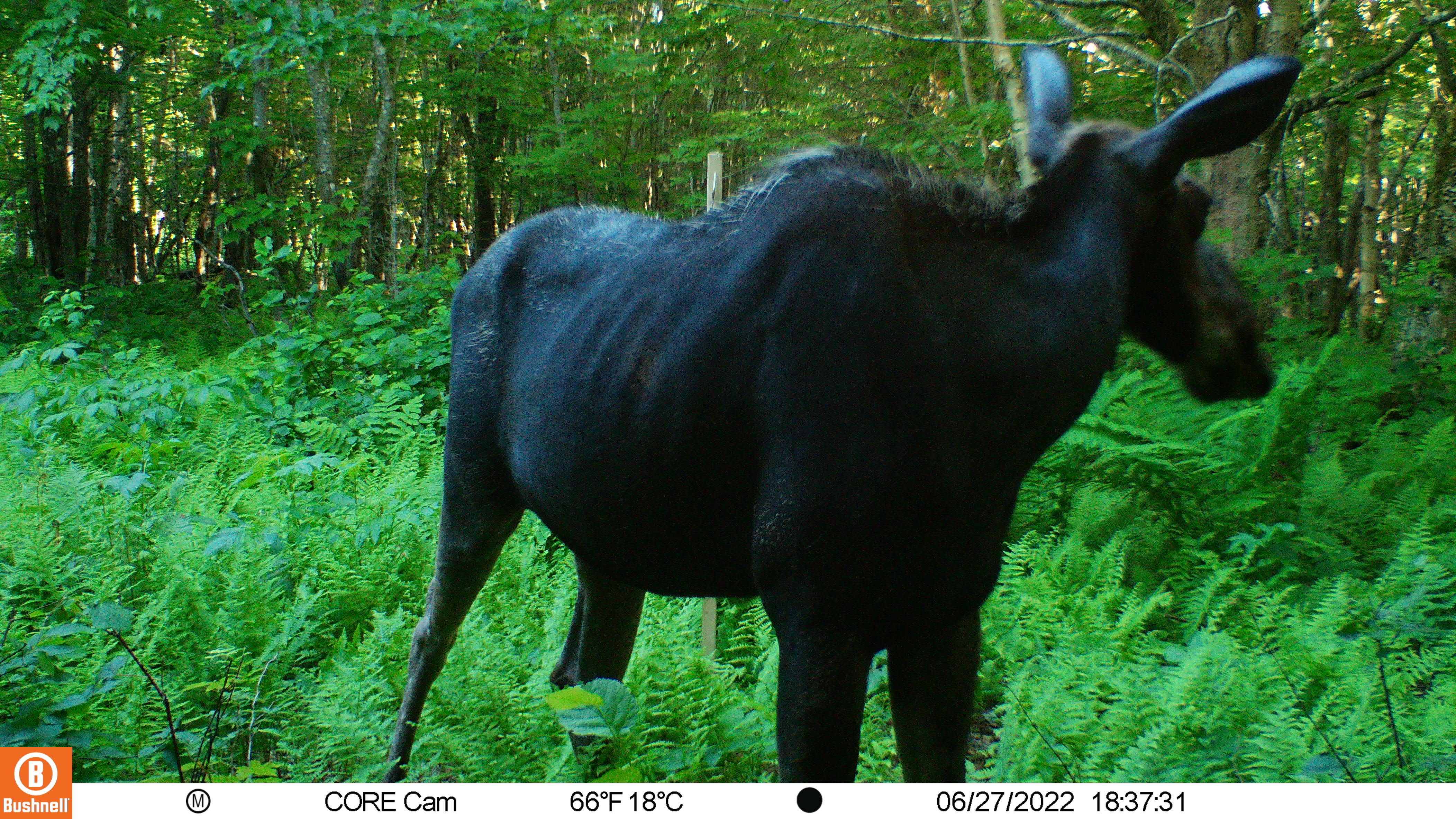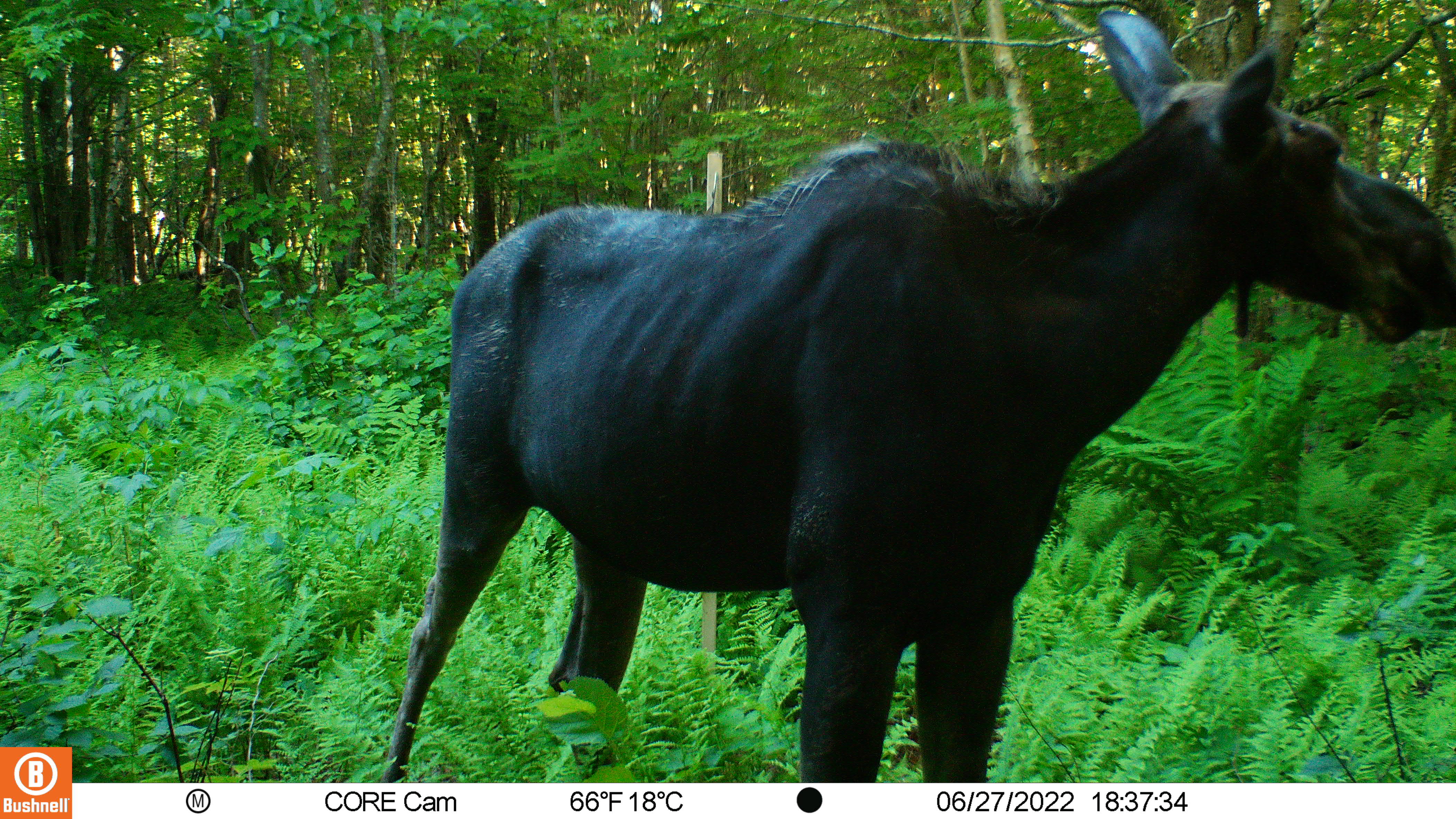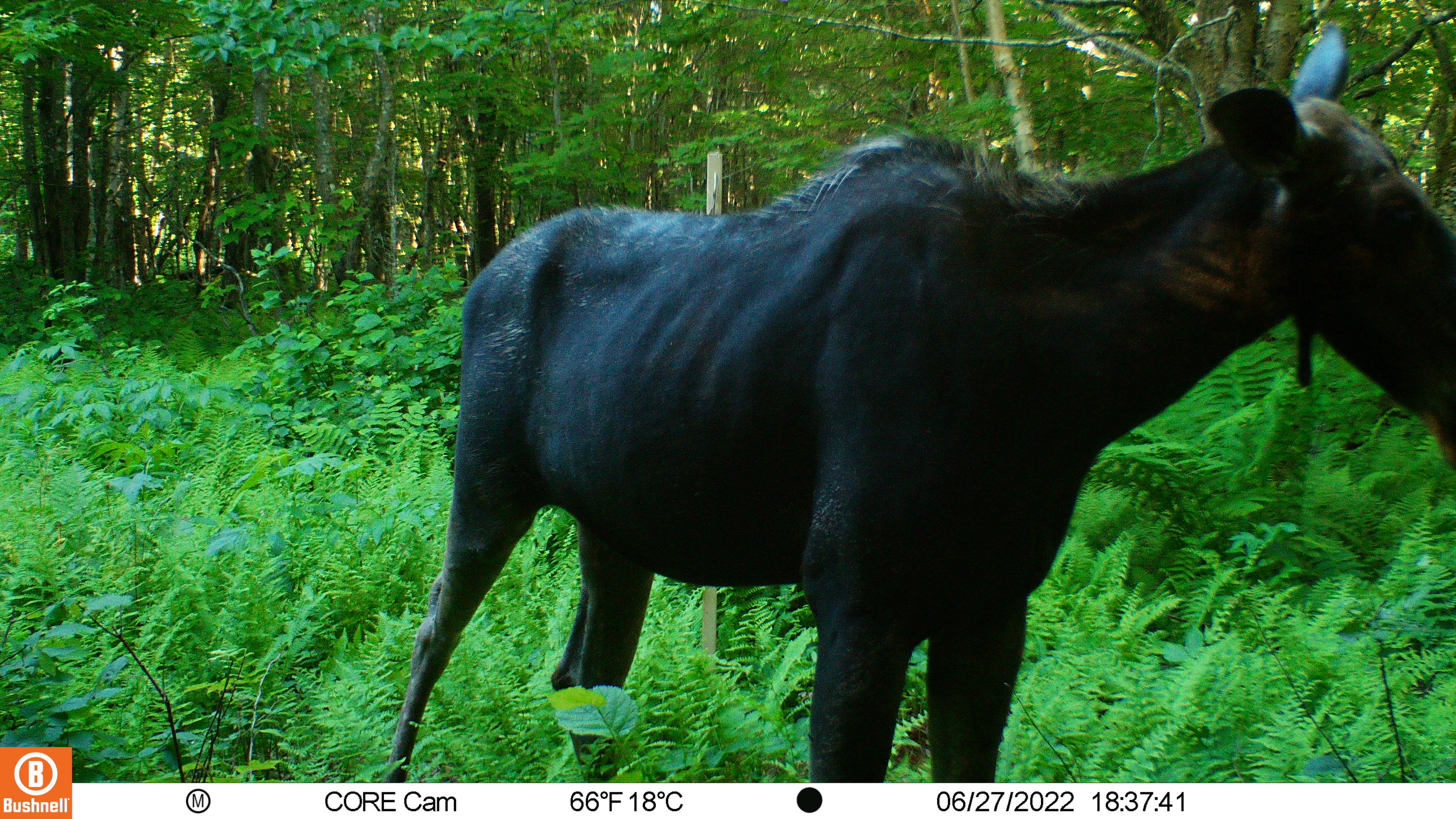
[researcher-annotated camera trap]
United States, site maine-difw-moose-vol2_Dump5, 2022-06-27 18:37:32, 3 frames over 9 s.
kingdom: Animalia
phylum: Chordata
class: Mammalia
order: Artiodactyla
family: Cervidae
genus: Alces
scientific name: Alces alces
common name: moose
Moose (Alces alces).